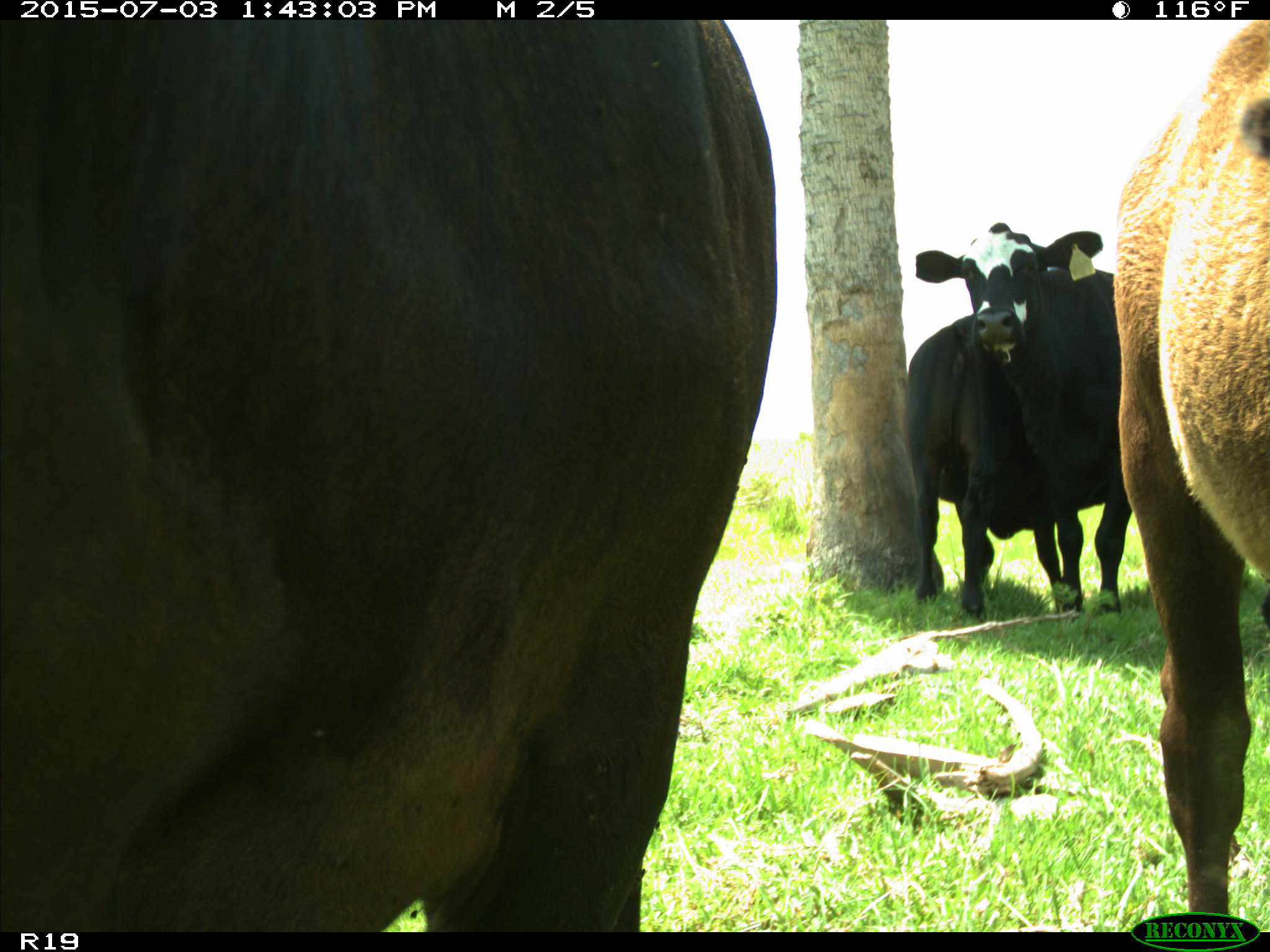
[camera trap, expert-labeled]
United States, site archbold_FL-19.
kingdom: Animalia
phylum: Chordata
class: Mammalia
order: Artiodactyla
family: Bovidae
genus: Bos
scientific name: Bos taurus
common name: domestic cow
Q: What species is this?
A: Bos taurus (domestic cow).